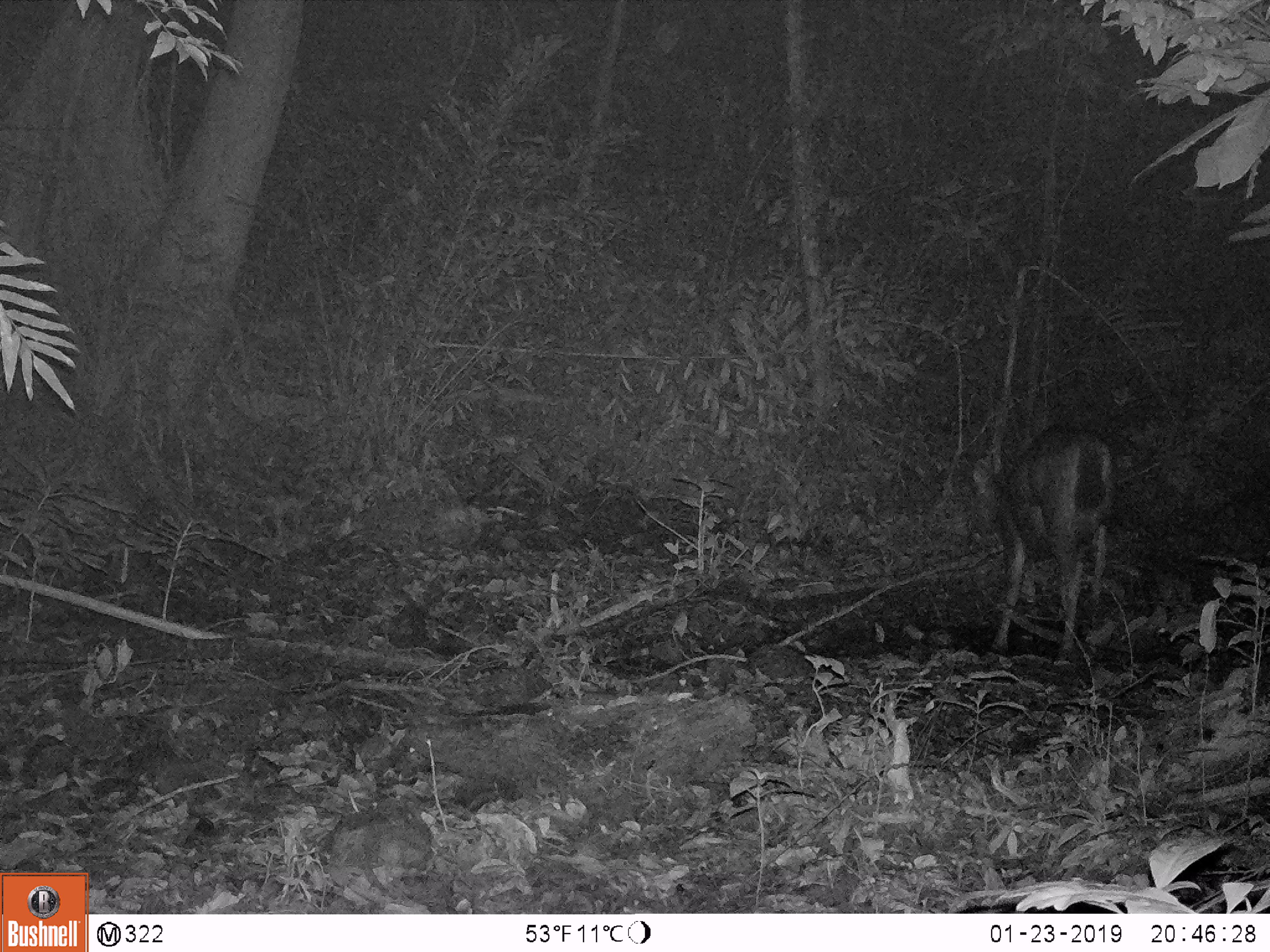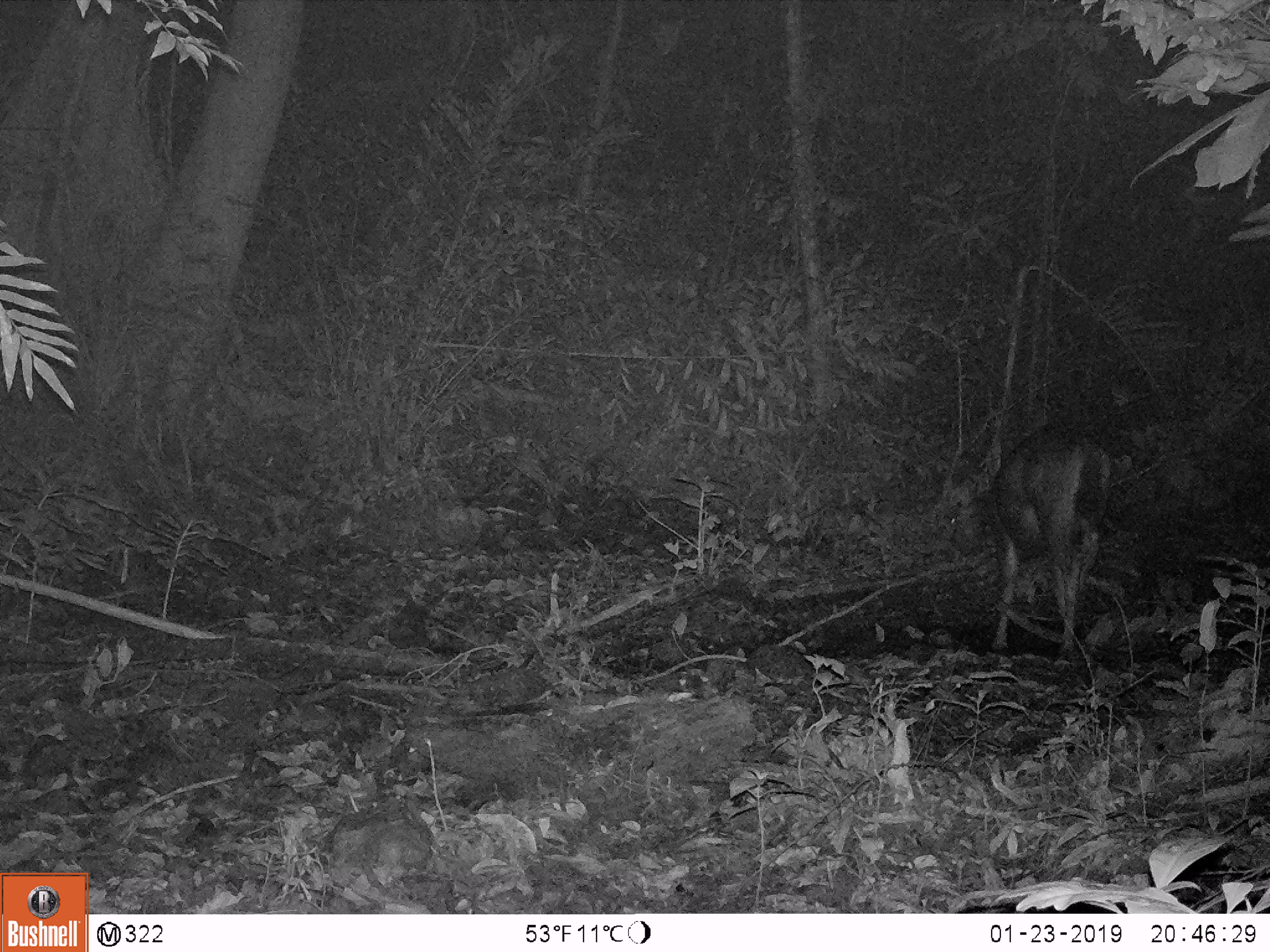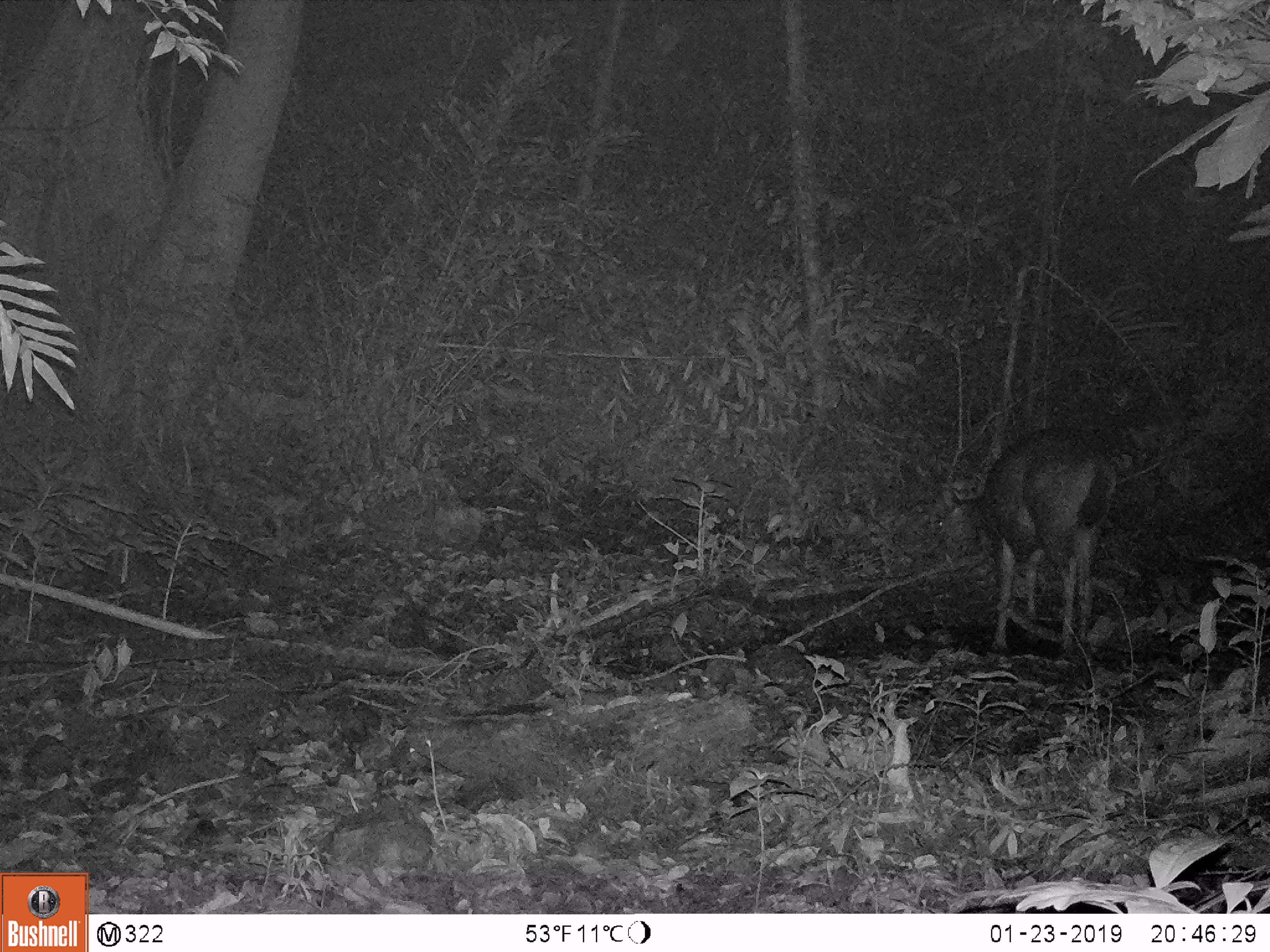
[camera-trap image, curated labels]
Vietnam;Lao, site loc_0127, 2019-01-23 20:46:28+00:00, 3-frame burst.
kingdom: Animalia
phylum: Chordata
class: Mammalia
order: Artiodactyla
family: Cervidae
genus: Rusa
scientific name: Rusa unicolor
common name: sambar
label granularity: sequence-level